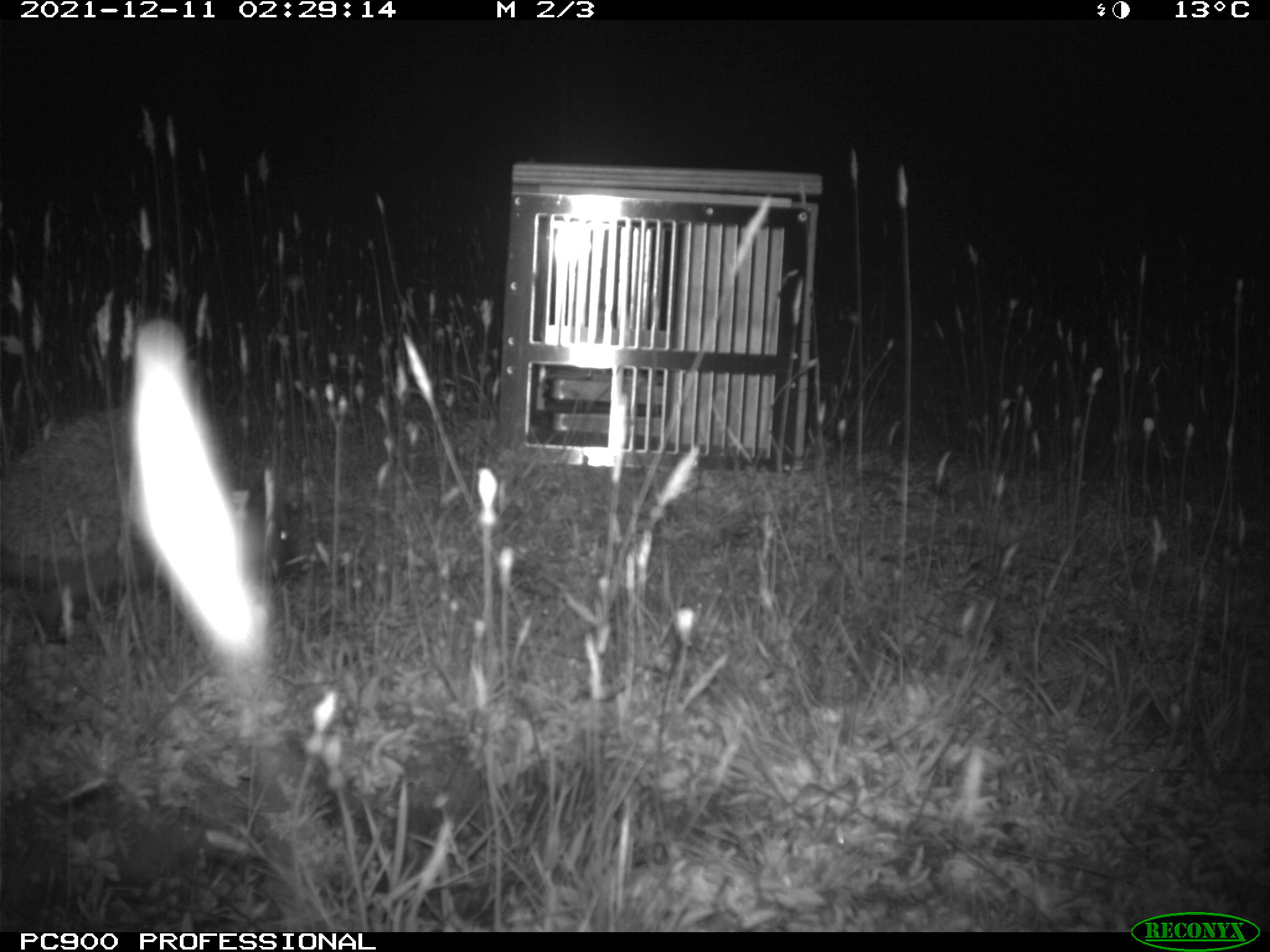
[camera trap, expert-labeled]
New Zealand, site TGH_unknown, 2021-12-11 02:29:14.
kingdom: Animalia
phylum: Chordata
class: Mammalia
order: Eulipotyphla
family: Erinaceidae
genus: Erinaceus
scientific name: Erinaceus europaeus europaeus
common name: european hedgehog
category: hedgehog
Hedgehog (european hedgehog) (Erinaceus europaeus europaeus).